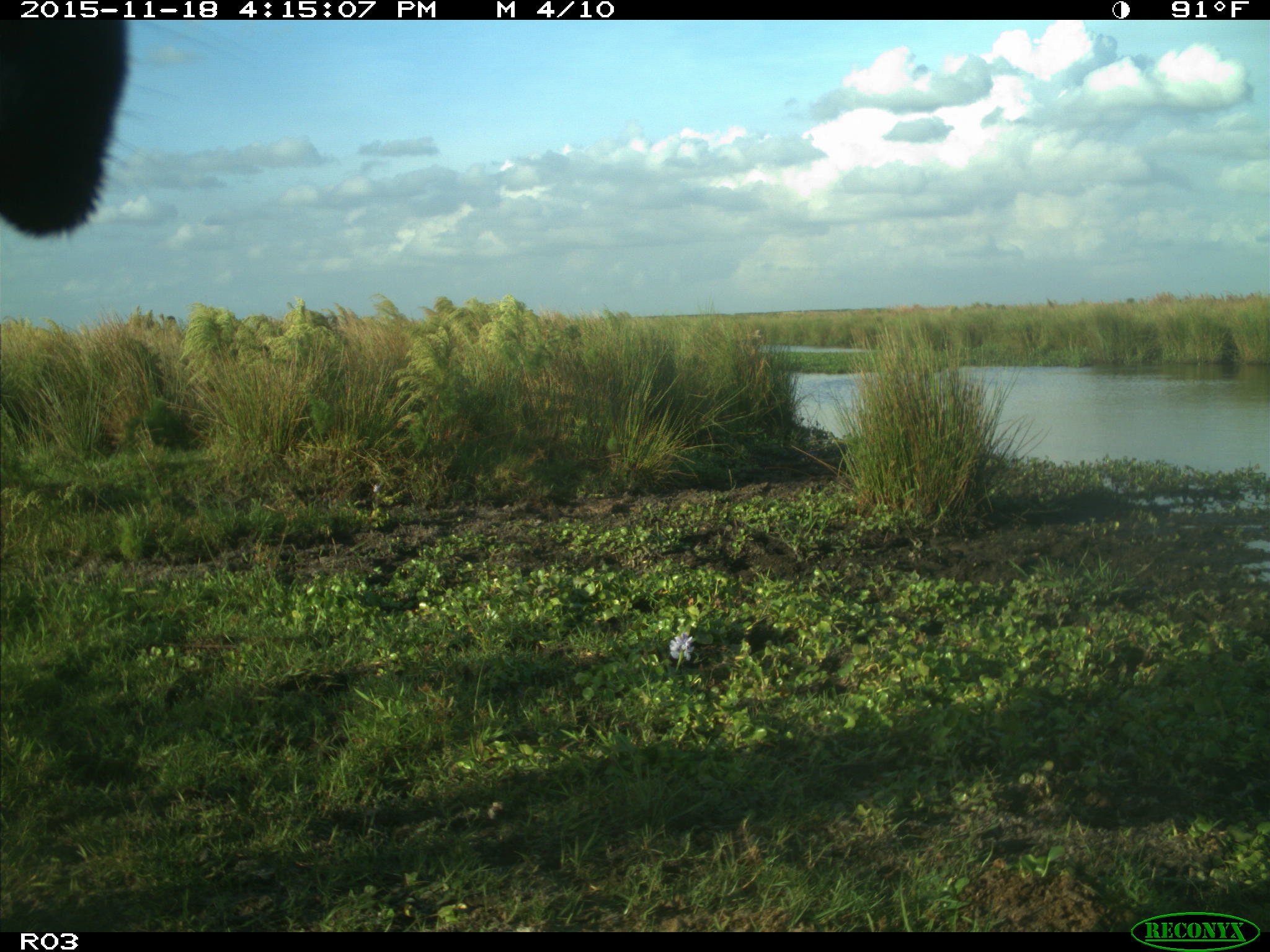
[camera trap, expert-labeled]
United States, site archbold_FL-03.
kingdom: Animalia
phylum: Chordata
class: Mammalia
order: Artiodactyla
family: Bovidae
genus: Bos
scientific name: Bos taurus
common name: domestic cow